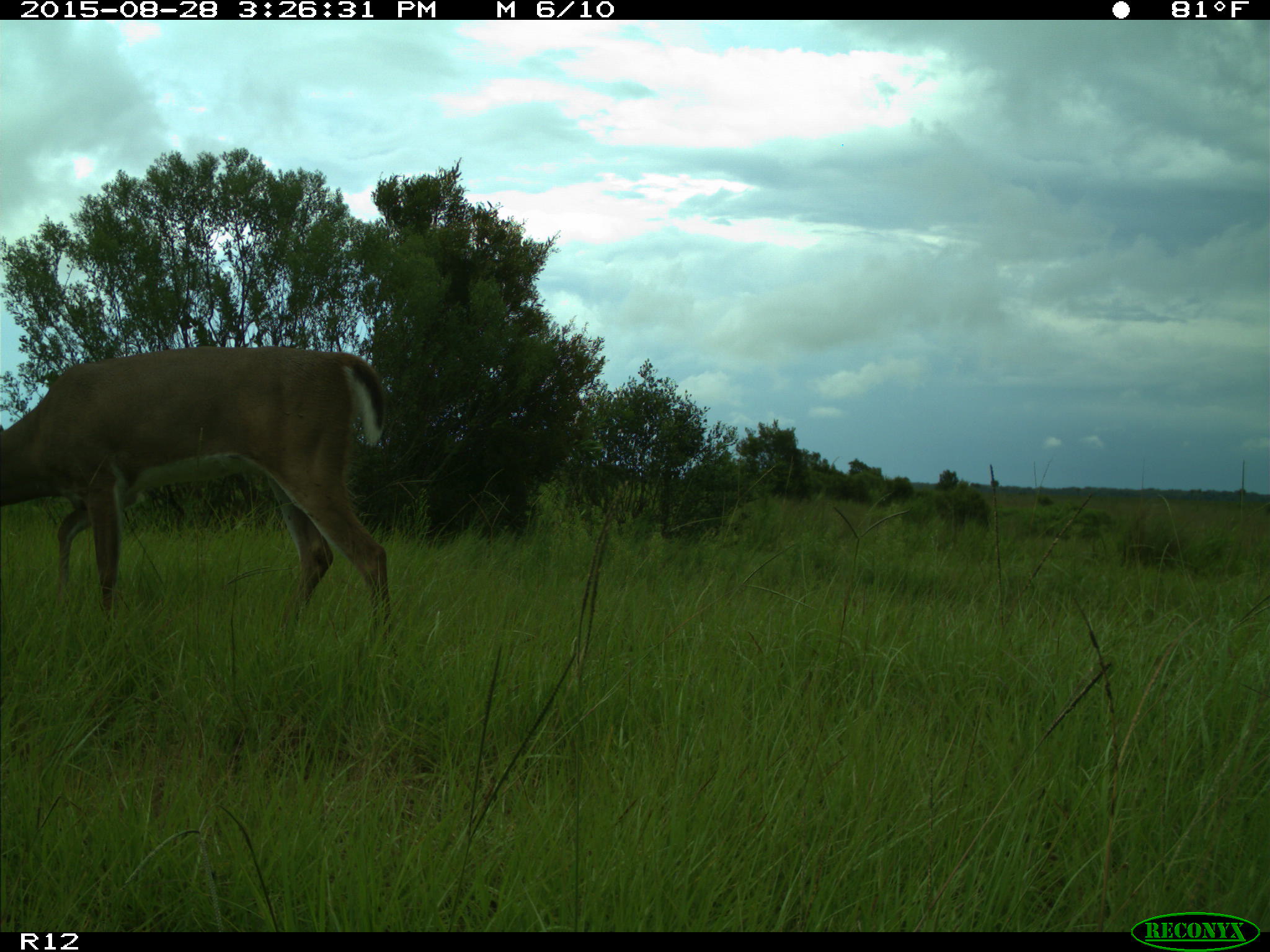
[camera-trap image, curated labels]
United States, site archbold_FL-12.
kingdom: Animalia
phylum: Chordata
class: Mammalia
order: Artiodactyla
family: Cervidae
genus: Odocoileus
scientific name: Odocoileus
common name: deer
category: unidentified deer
Unidentified deer (deer) (Odocoileus).